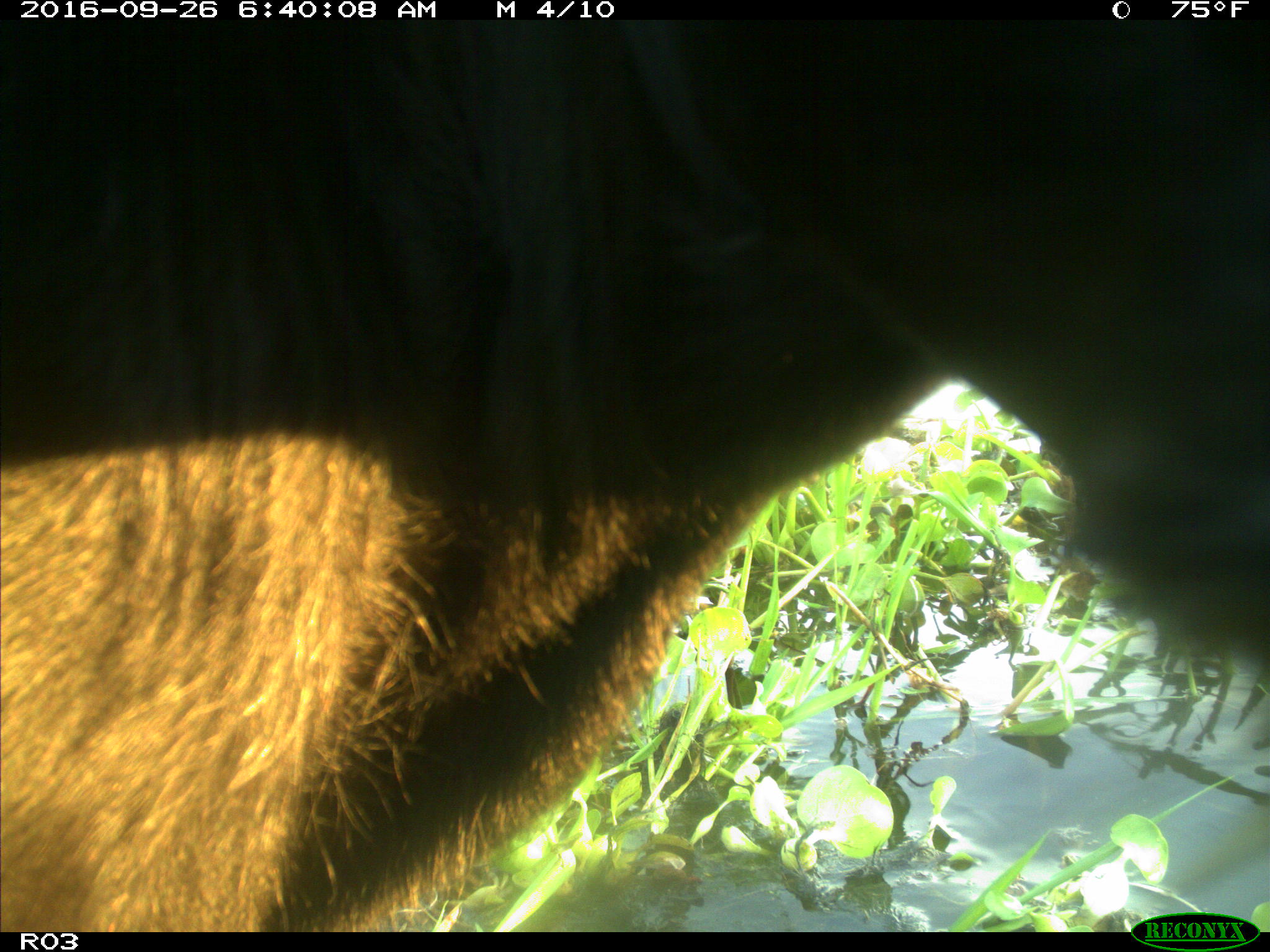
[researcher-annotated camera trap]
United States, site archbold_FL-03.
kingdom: Animalia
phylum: Chordata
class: Mammalia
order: Artiodactyla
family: Bovidae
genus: Bos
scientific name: Bos taurus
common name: domestic cow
Bos taurus (domestic cow).